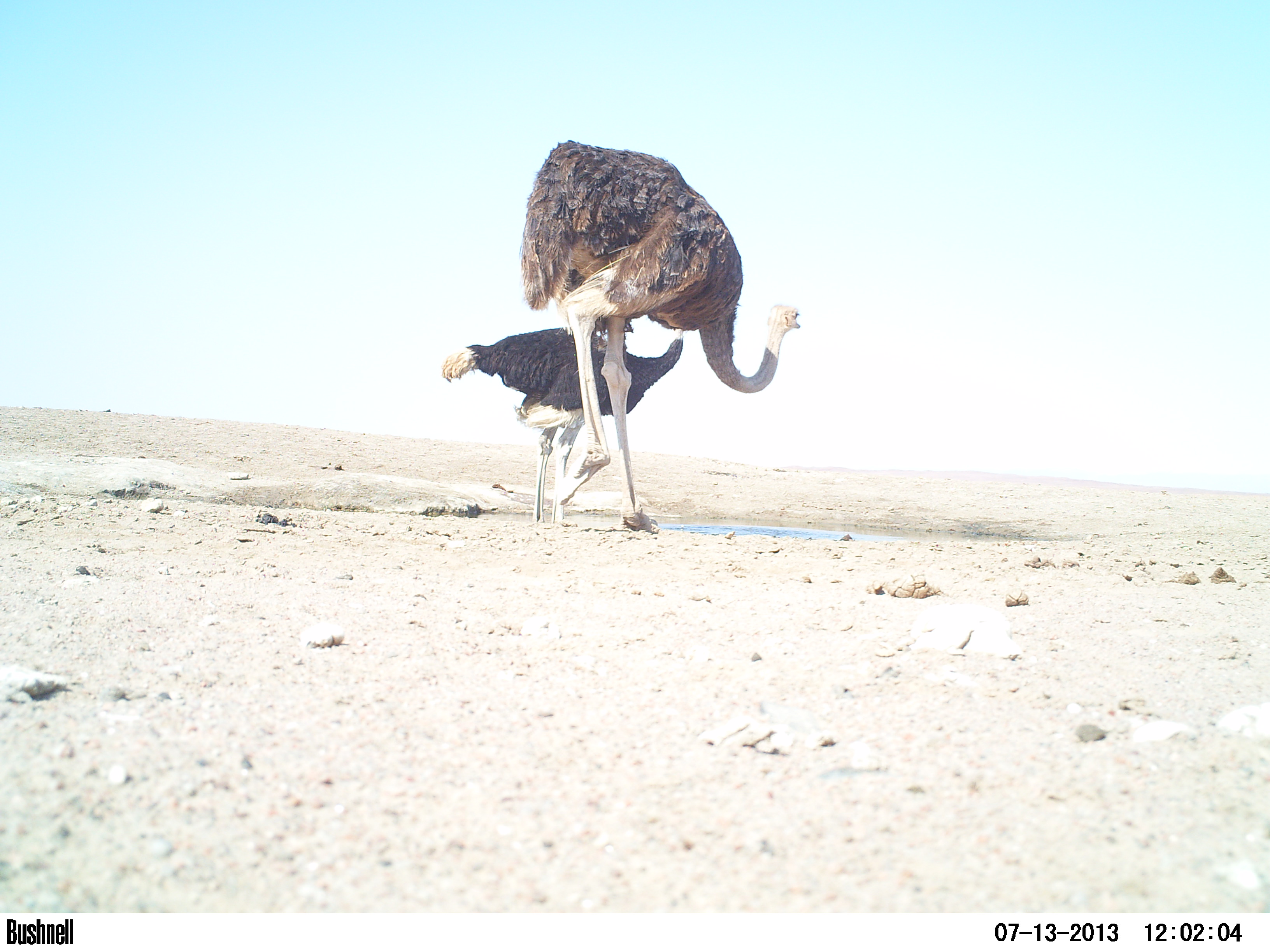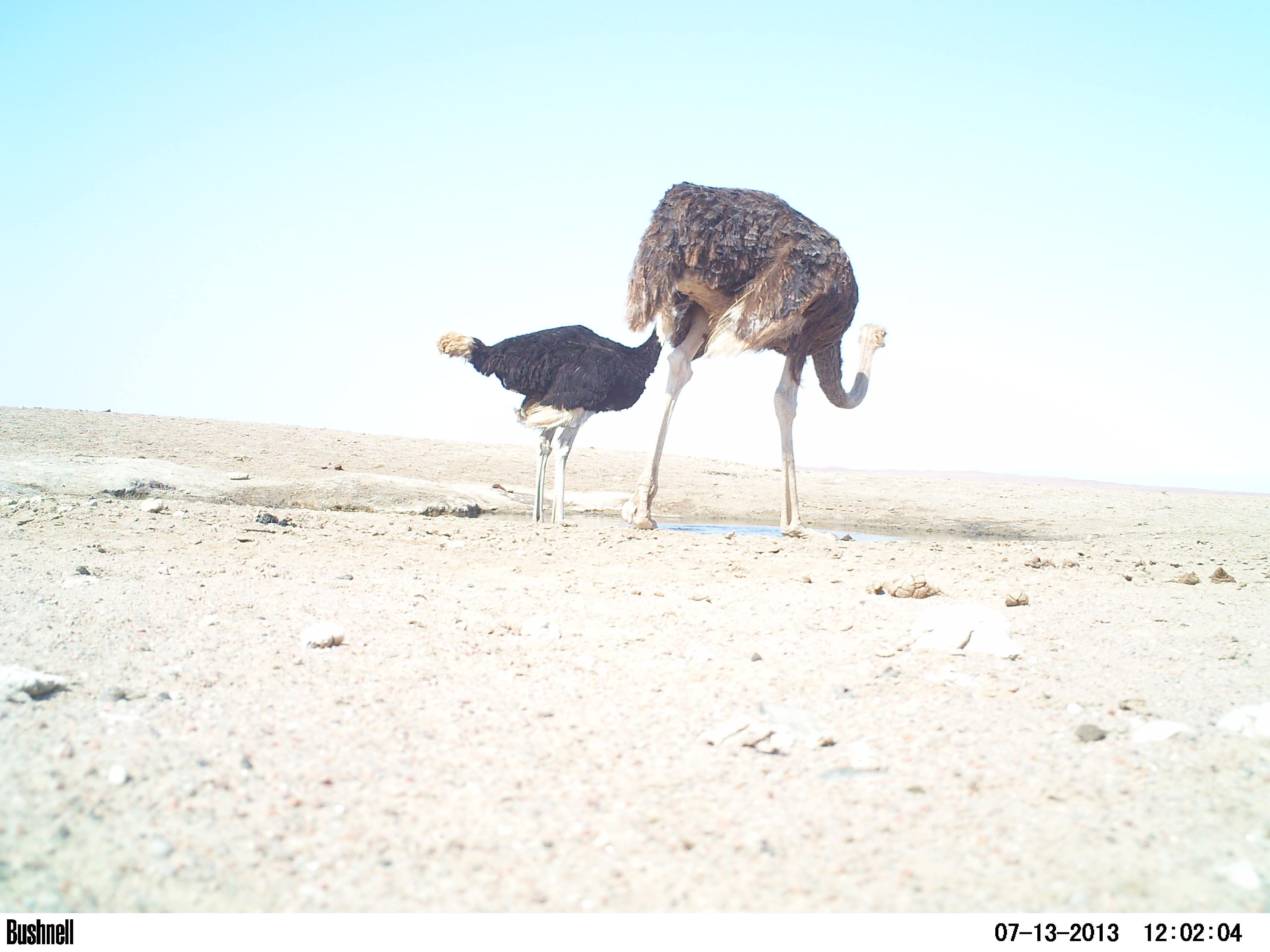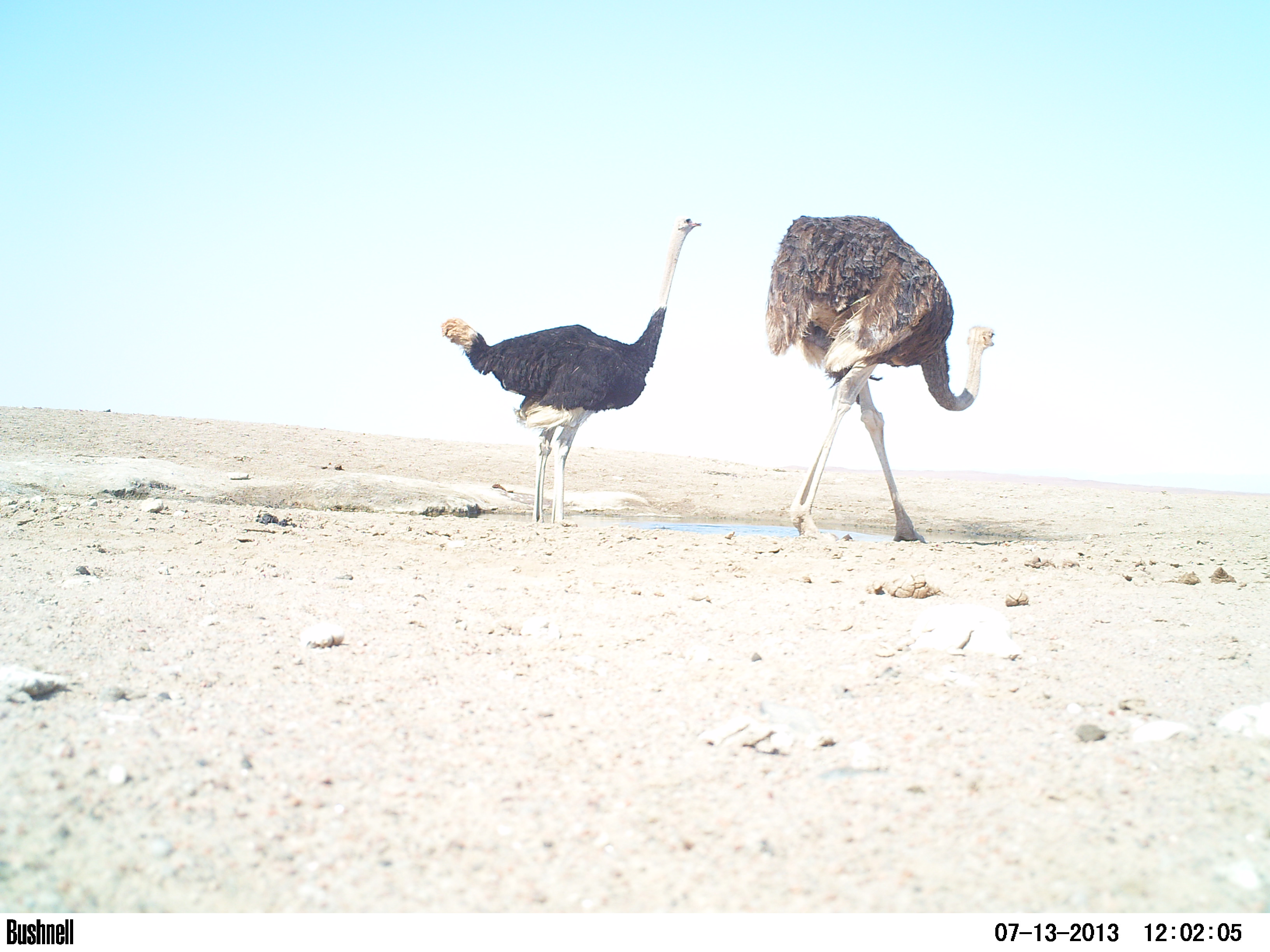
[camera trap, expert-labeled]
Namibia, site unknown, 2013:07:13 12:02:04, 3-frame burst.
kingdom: Animalia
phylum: Chordata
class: Aves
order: Struthioniformes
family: Struthionidae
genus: Struthio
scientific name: Struthio camelus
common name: common ostrich